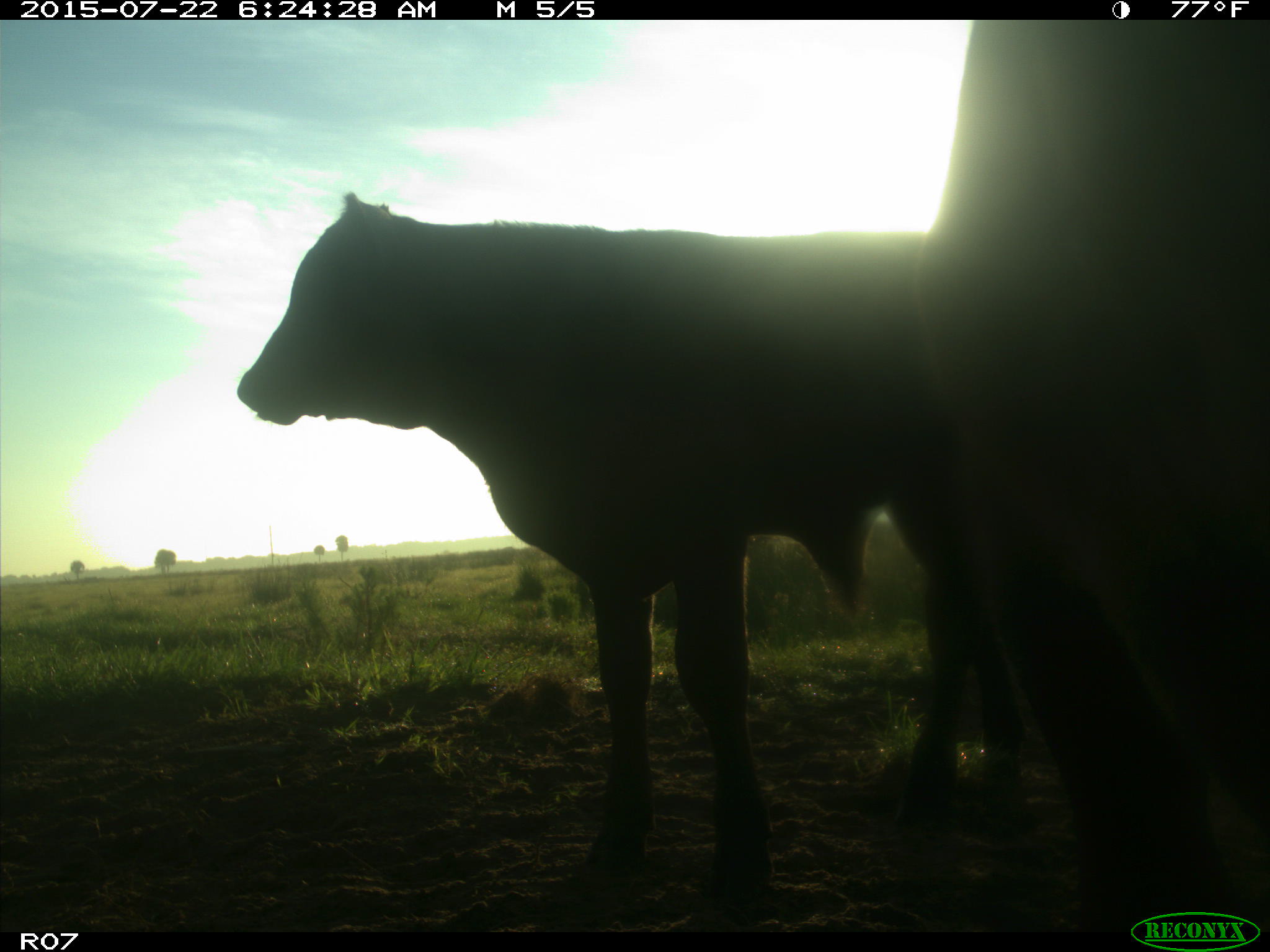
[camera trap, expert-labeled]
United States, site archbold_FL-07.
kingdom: Animalia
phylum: Chordata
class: Mammalia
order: Artiodactyla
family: Bovidae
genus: Bos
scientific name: Bos taurus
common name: domestic cow